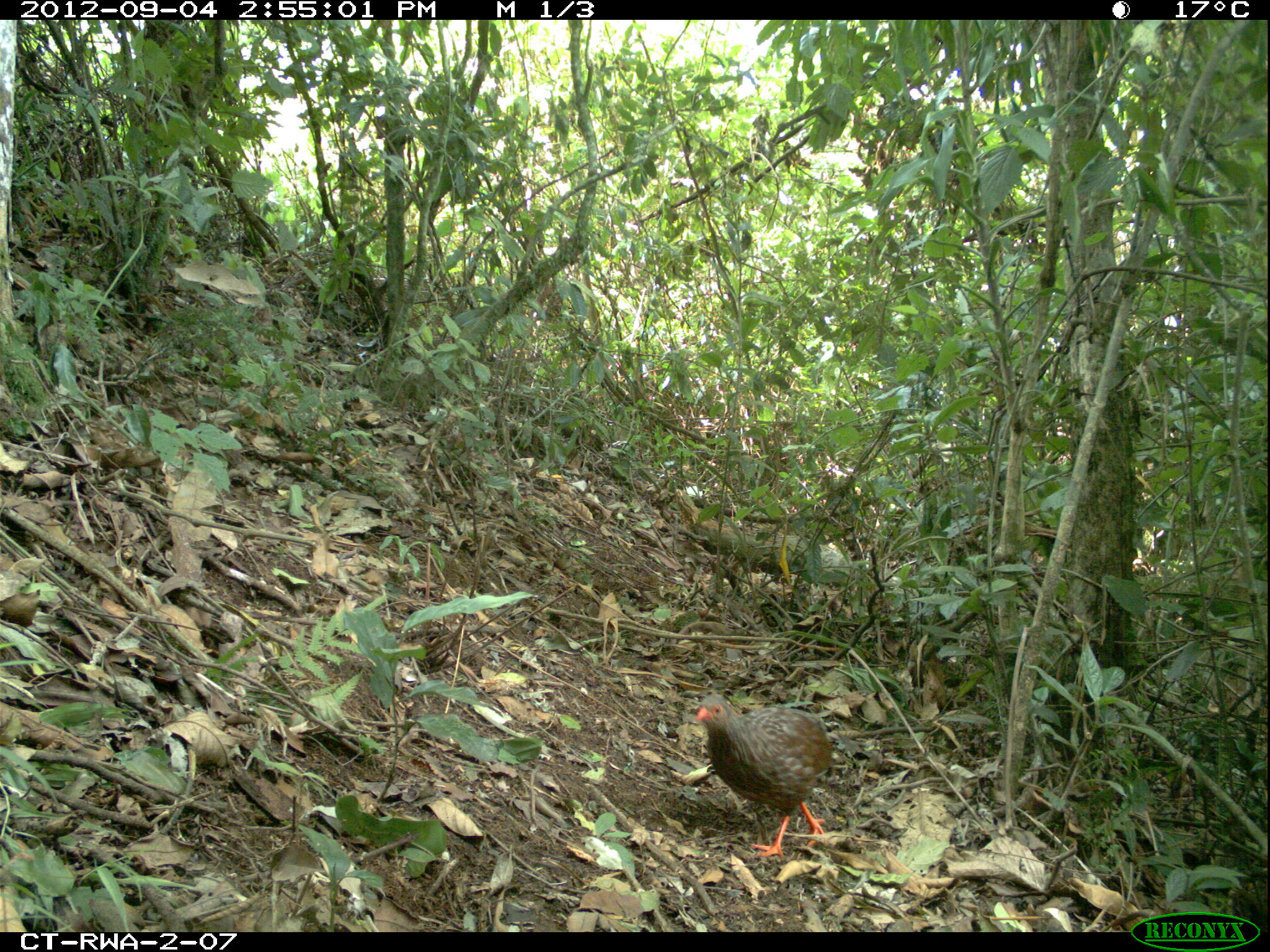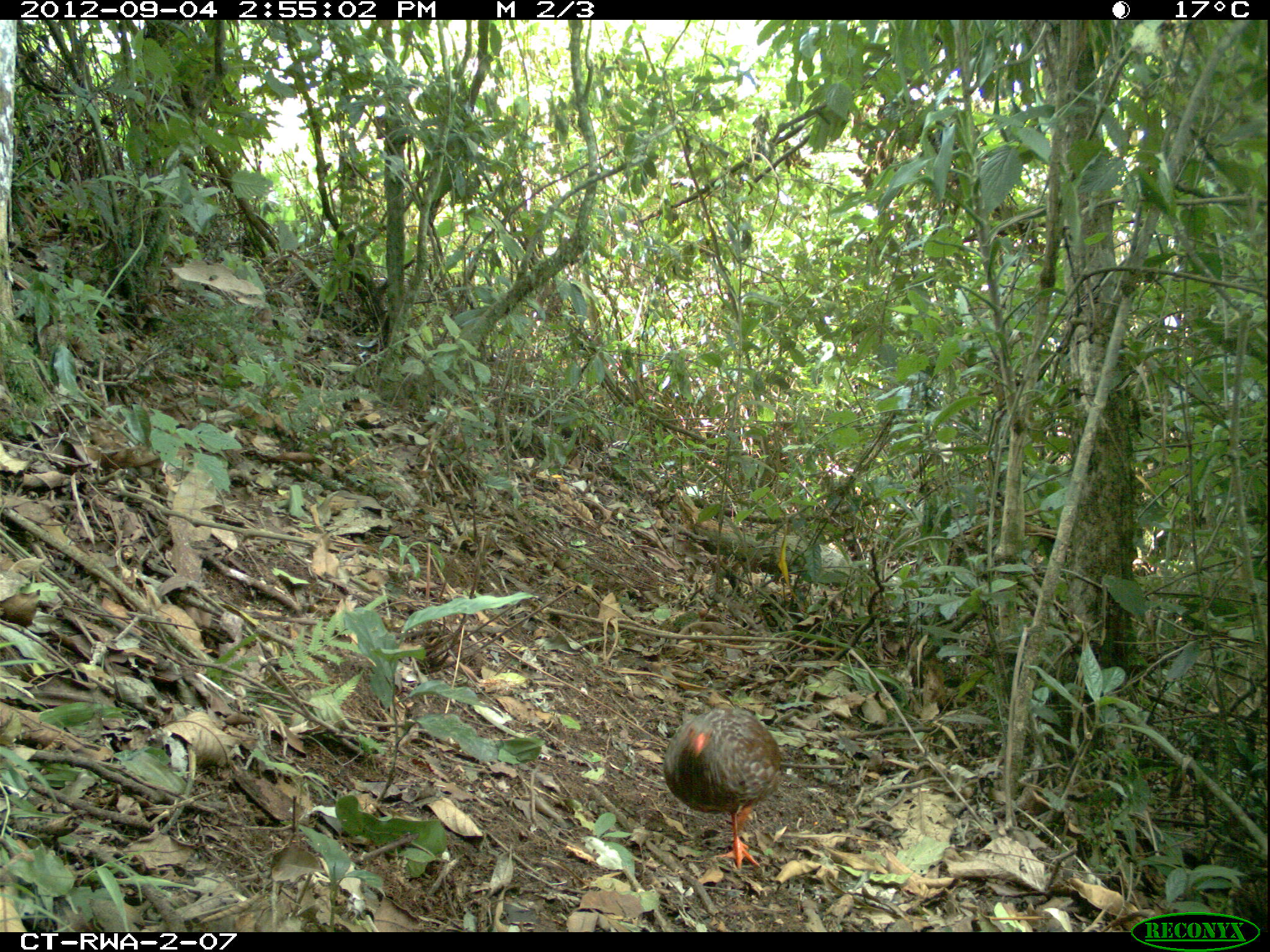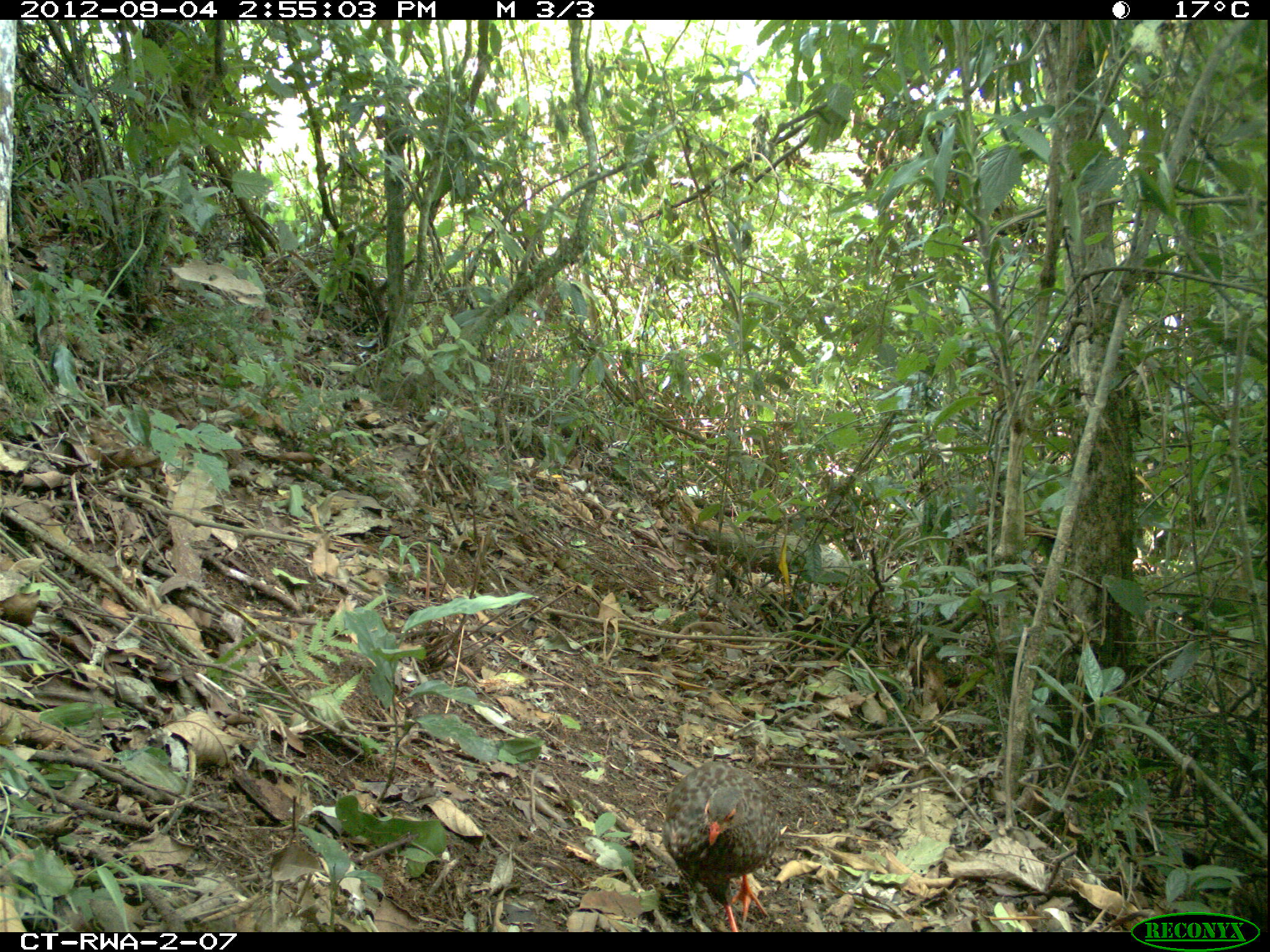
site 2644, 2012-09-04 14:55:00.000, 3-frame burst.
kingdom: Animalia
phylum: Chordata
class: Aves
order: Galliformes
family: Phasianidae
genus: Pternistis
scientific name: Pternistis nobilis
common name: handsome francolin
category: francolinus nobilis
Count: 1.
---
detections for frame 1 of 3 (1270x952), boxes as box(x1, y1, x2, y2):
francolinus nobilis: box(693, 693, 846, 859)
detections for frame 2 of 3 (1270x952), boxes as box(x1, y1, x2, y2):
francolinus nobilis: box(663, 710, 780, 869)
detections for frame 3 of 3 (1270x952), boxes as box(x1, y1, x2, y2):
francolinus nobilis: box(658, 754, 782, 929)